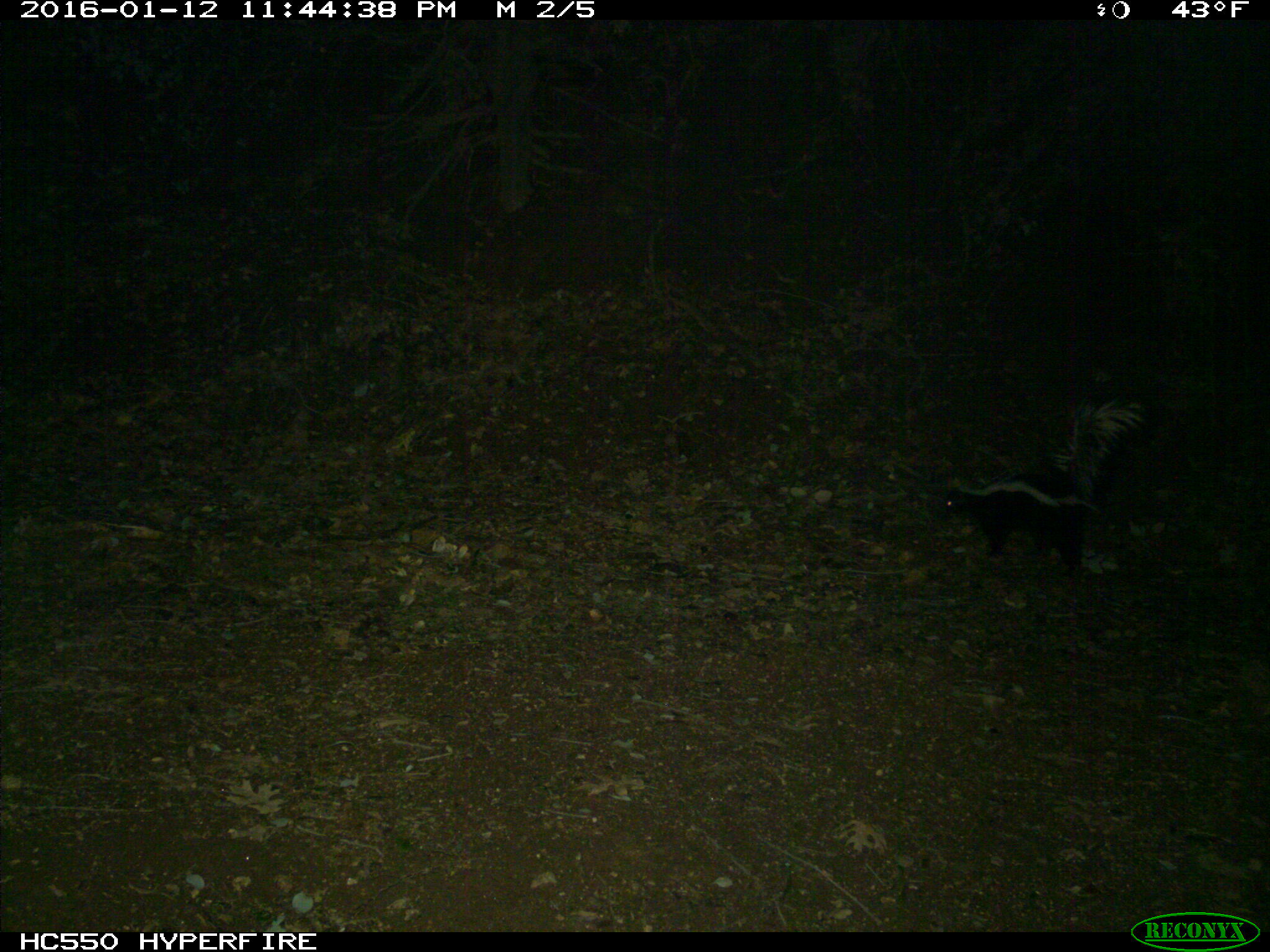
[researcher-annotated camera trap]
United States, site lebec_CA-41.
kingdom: Animalia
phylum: Chordata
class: Mammalia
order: Carnivora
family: Mephitidae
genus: Mephitis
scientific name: Mephitis mephitis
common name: striped skunk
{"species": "Mephitis mephitis (striped skunk)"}